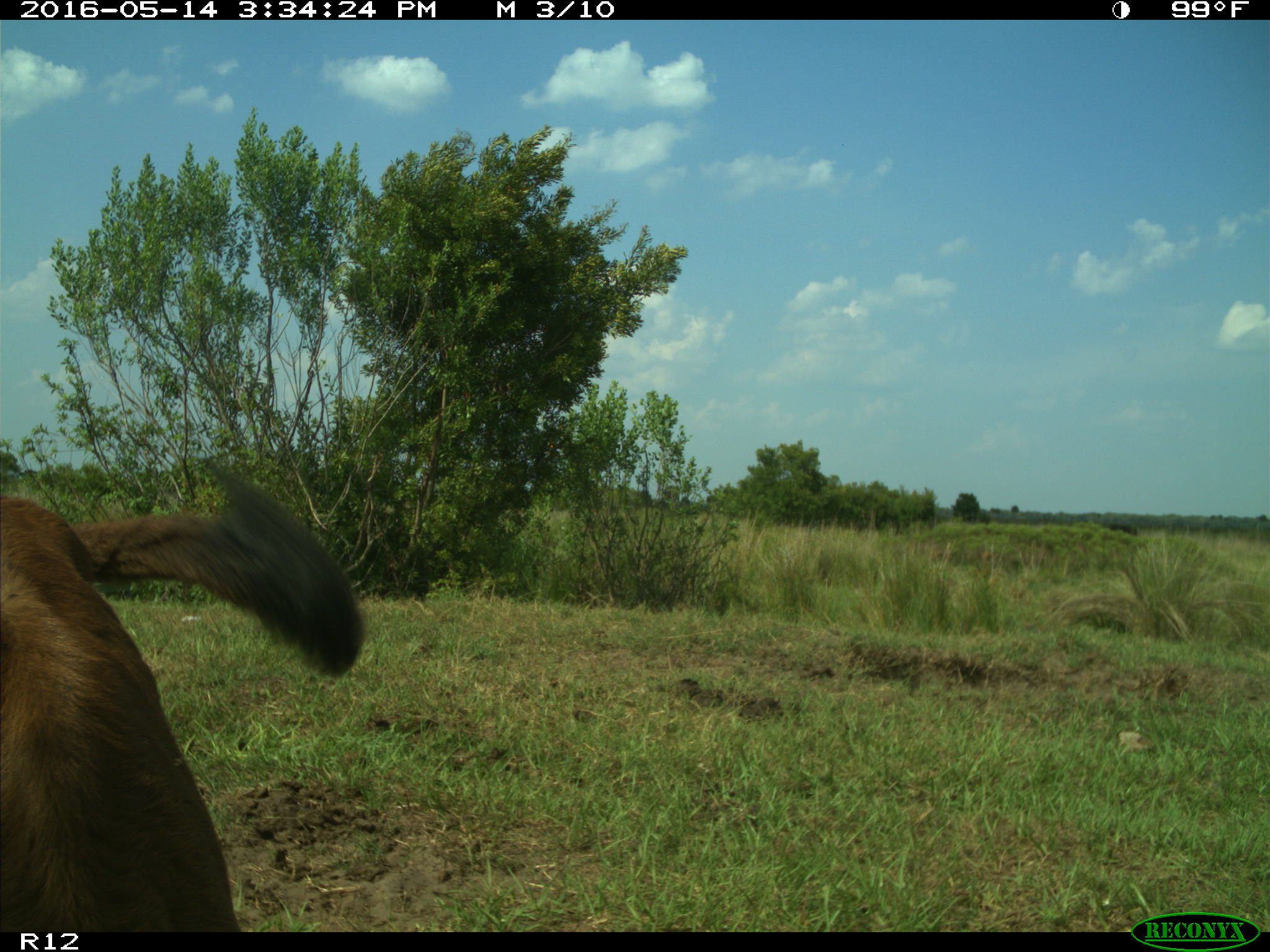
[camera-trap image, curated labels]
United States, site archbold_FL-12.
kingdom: Animalia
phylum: Chordata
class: Mammalia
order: Artiodactyla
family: Bovidae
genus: Bos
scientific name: Bos taurus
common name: domestic cow